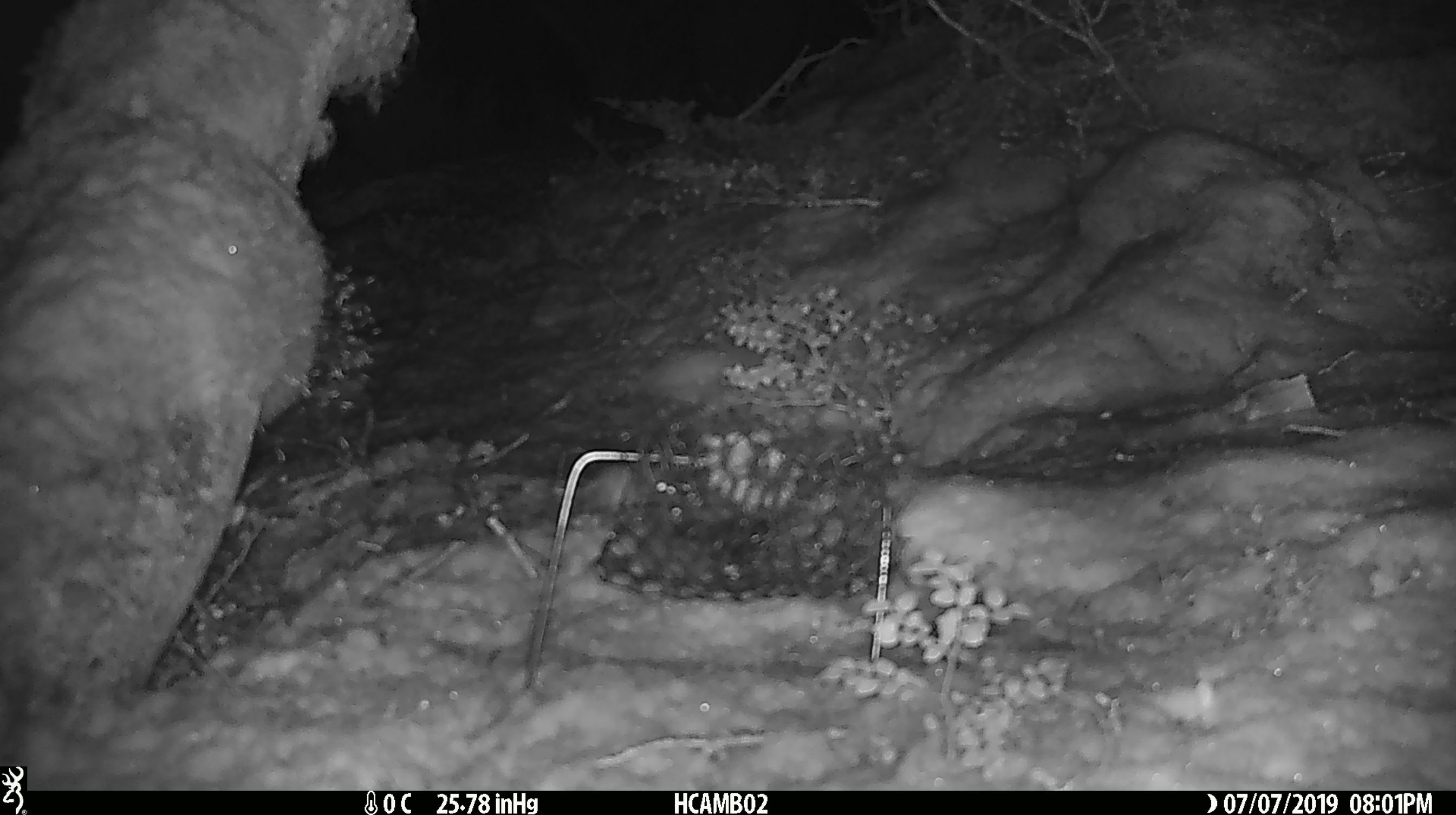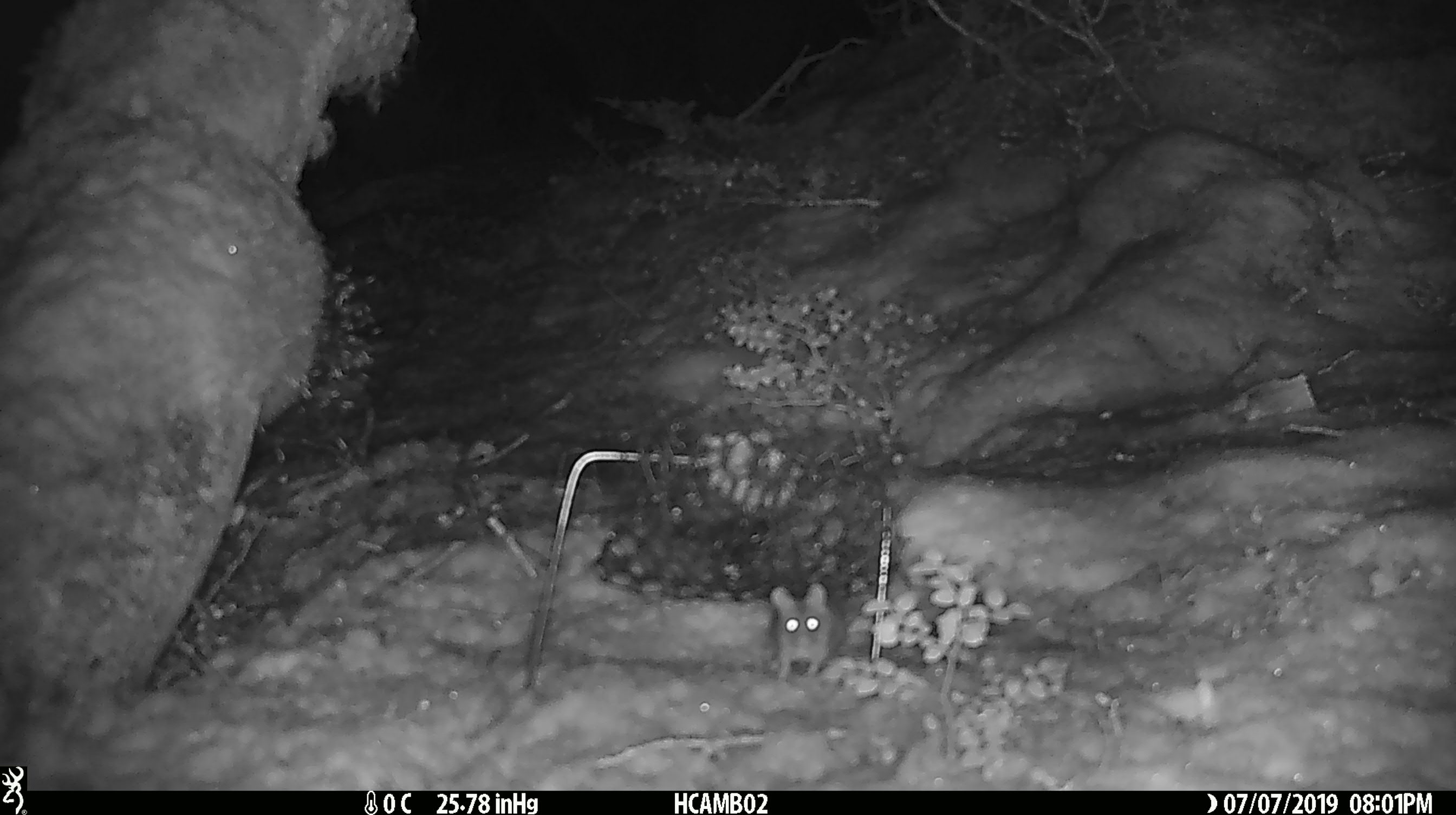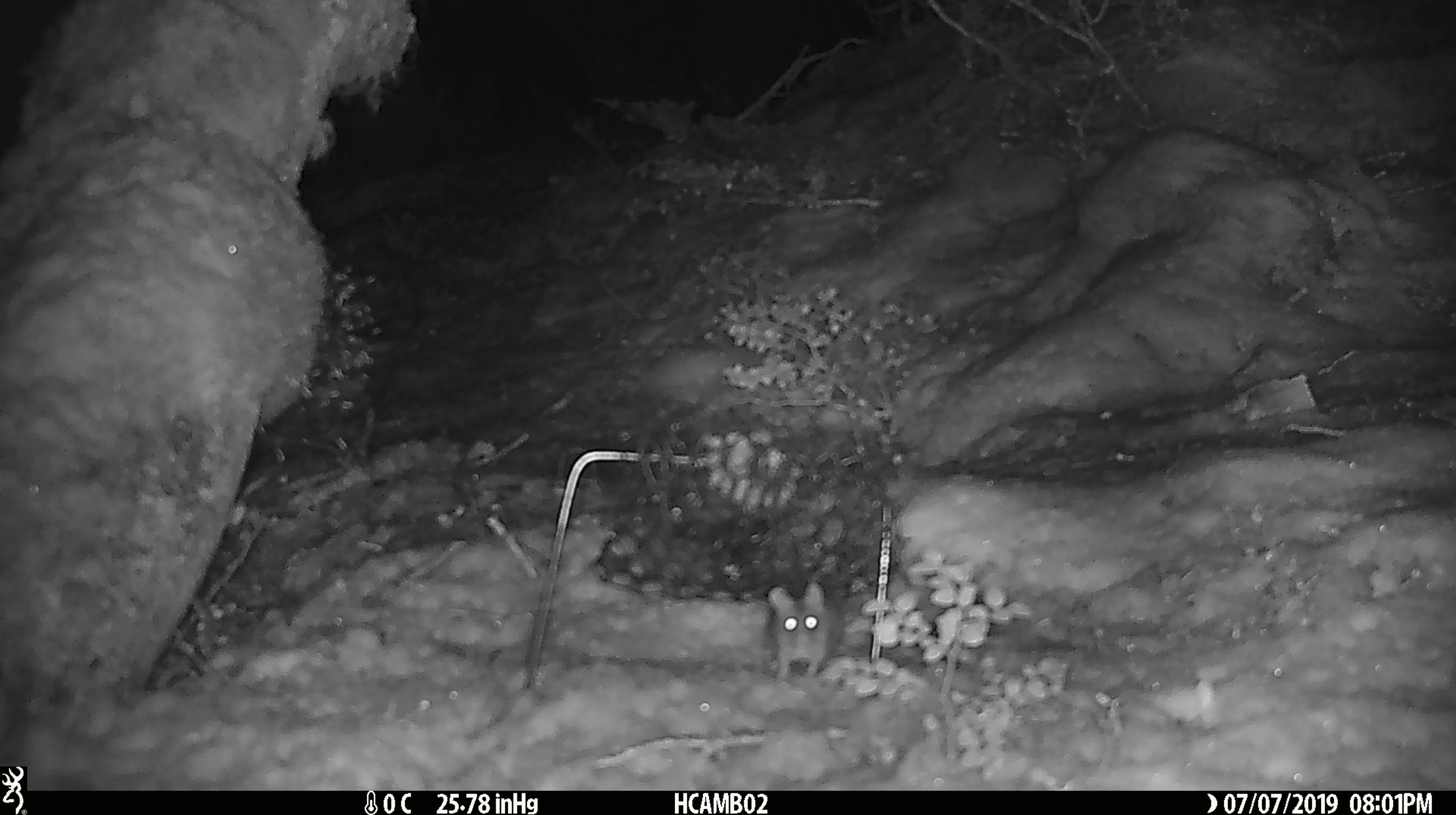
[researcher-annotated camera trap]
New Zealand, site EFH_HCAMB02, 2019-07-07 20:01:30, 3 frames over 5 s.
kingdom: Animalia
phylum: Chordata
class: Mammalia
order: Rodentia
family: Muridae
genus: Mus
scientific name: Mus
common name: mouse